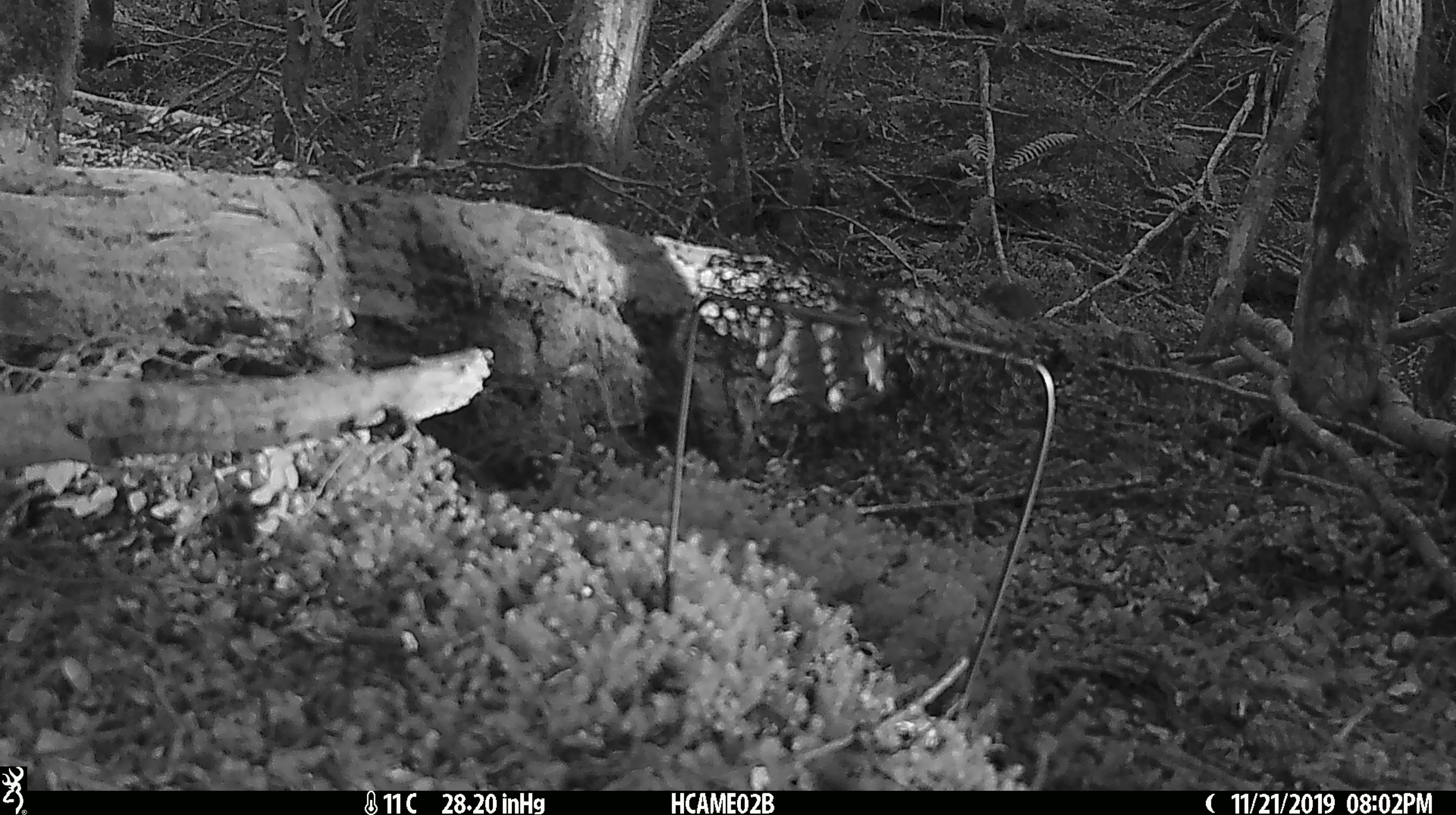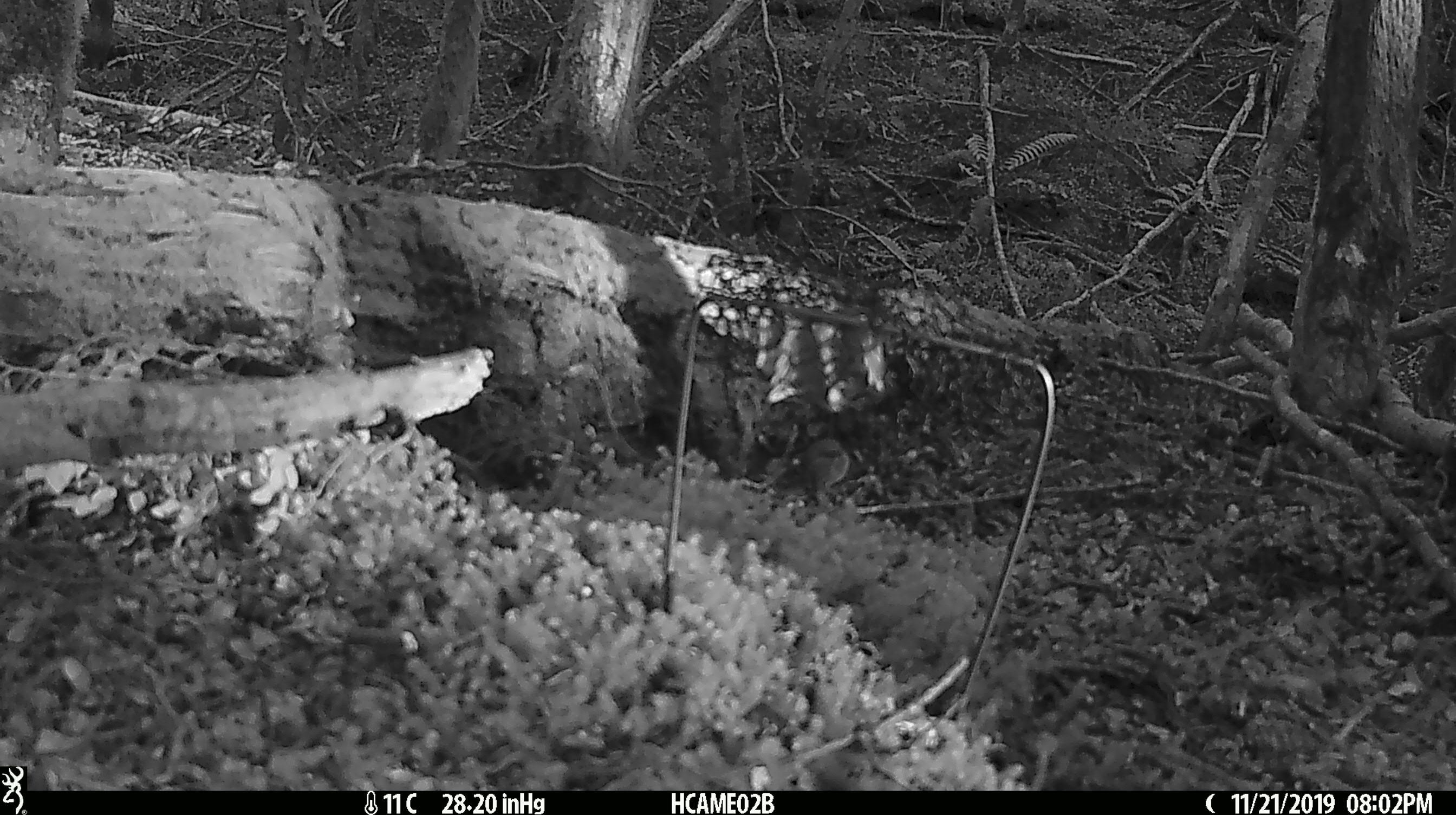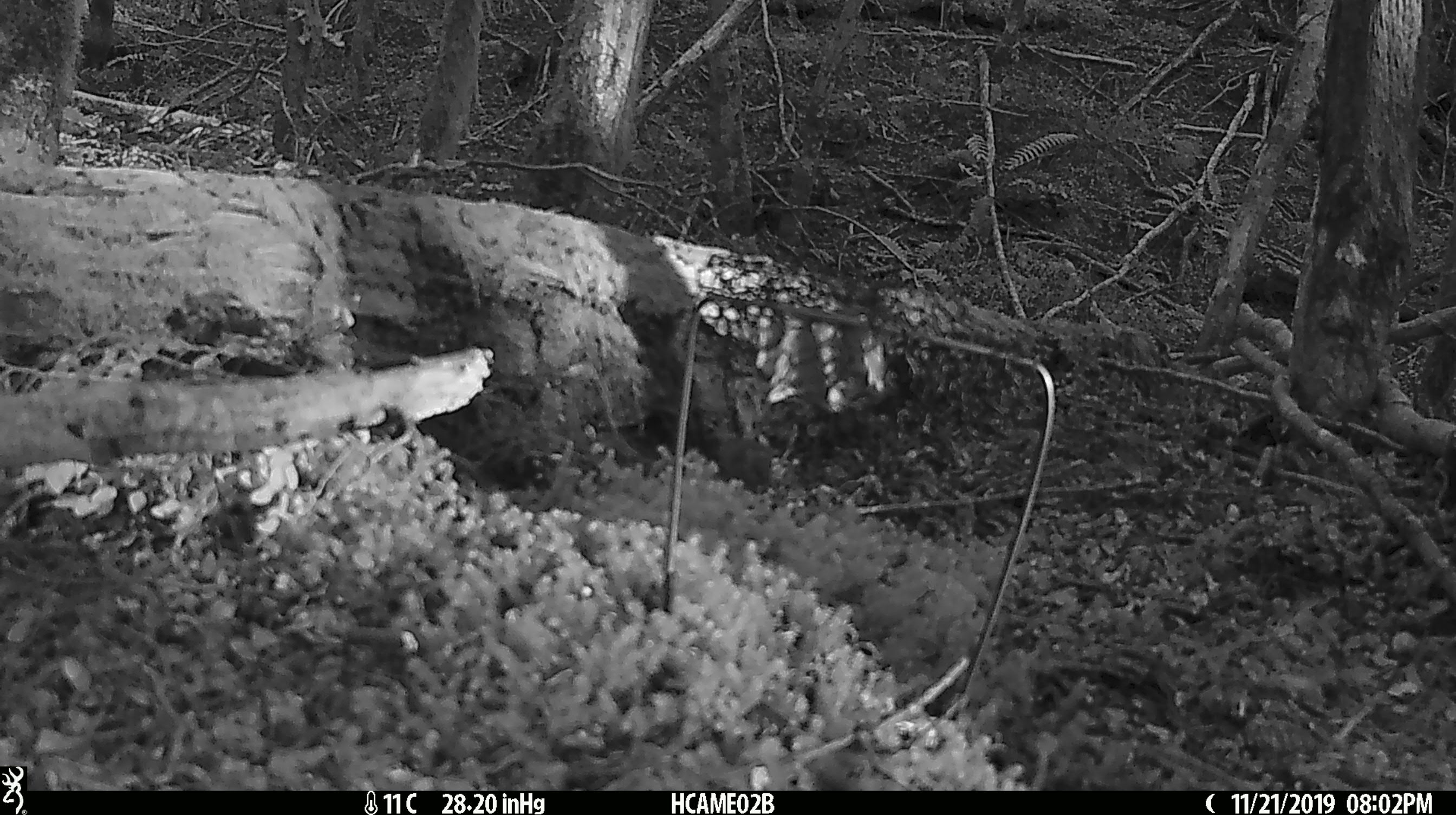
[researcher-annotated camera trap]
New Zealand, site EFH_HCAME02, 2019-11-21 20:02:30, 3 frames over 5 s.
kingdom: Animalia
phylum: Chordata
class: Mammalia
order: Rodentia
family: Muridae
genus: Mus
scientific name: Mus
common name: mouse